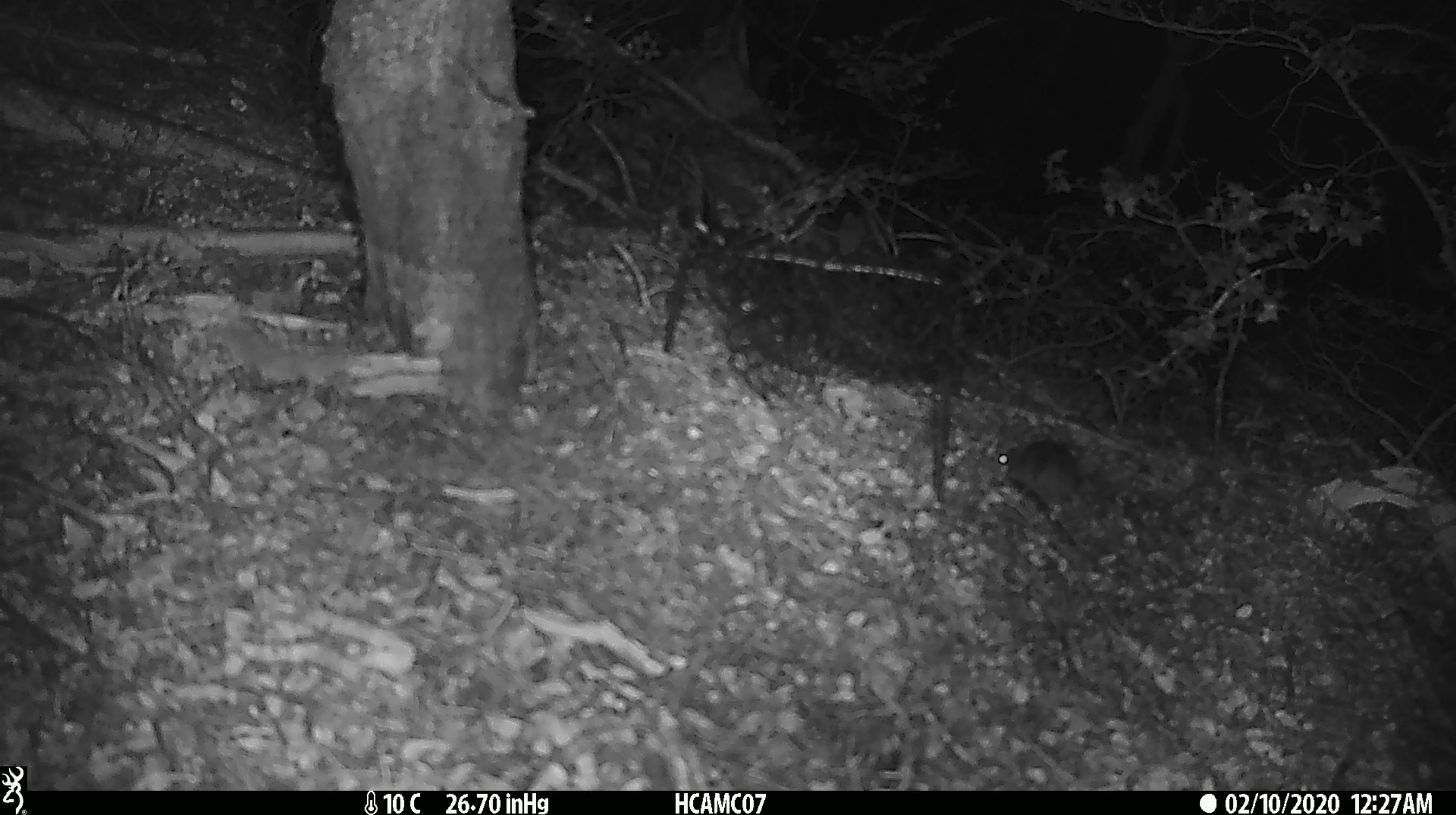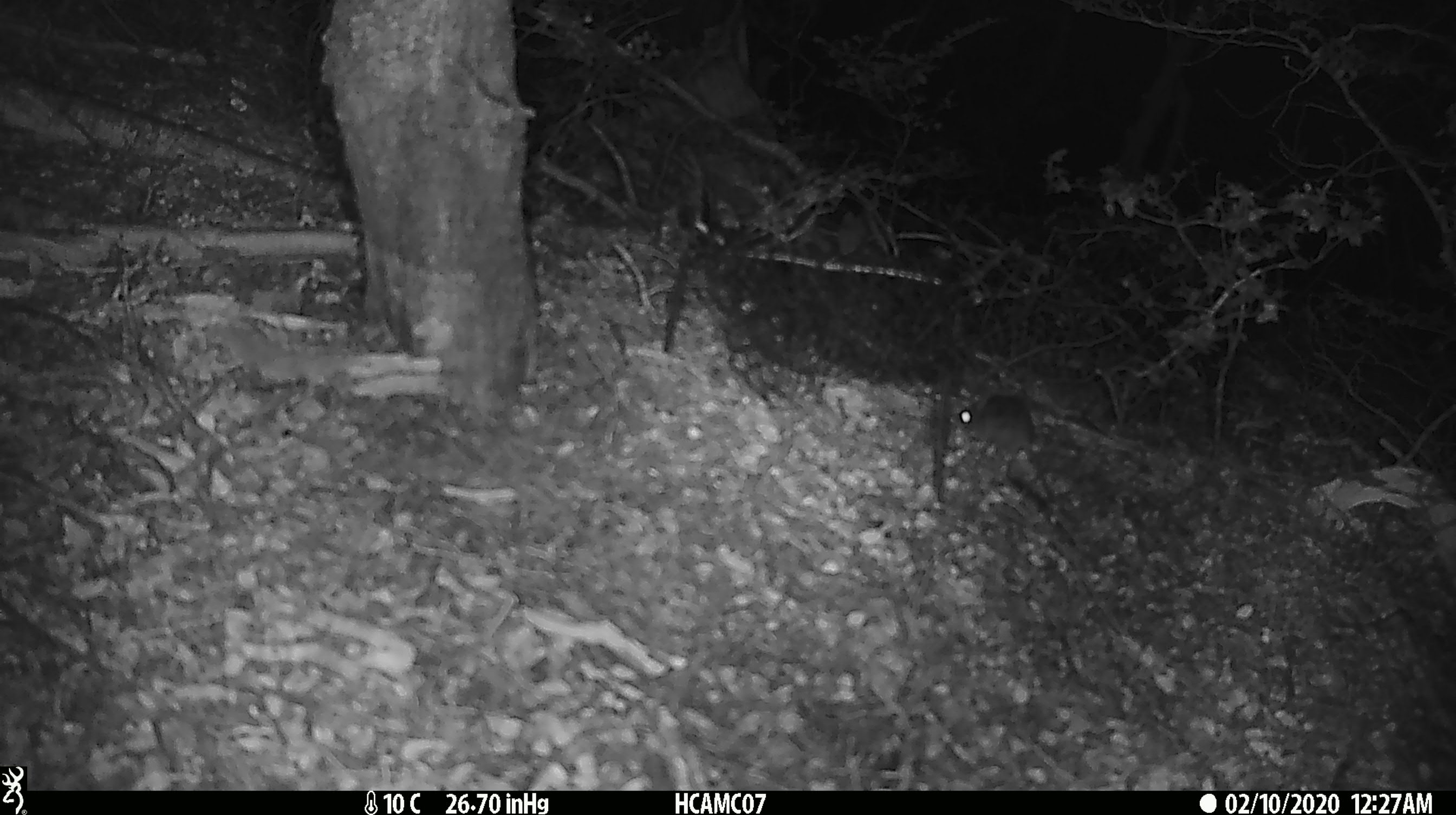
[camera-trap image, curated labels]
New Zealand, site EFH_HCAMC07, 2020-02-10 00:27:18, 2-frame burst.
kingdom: Animalia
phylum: Chordata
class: Mammalia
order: Rodentia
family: Muridae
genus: Mus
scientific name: Mus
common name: mouse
Mouse (Mus).